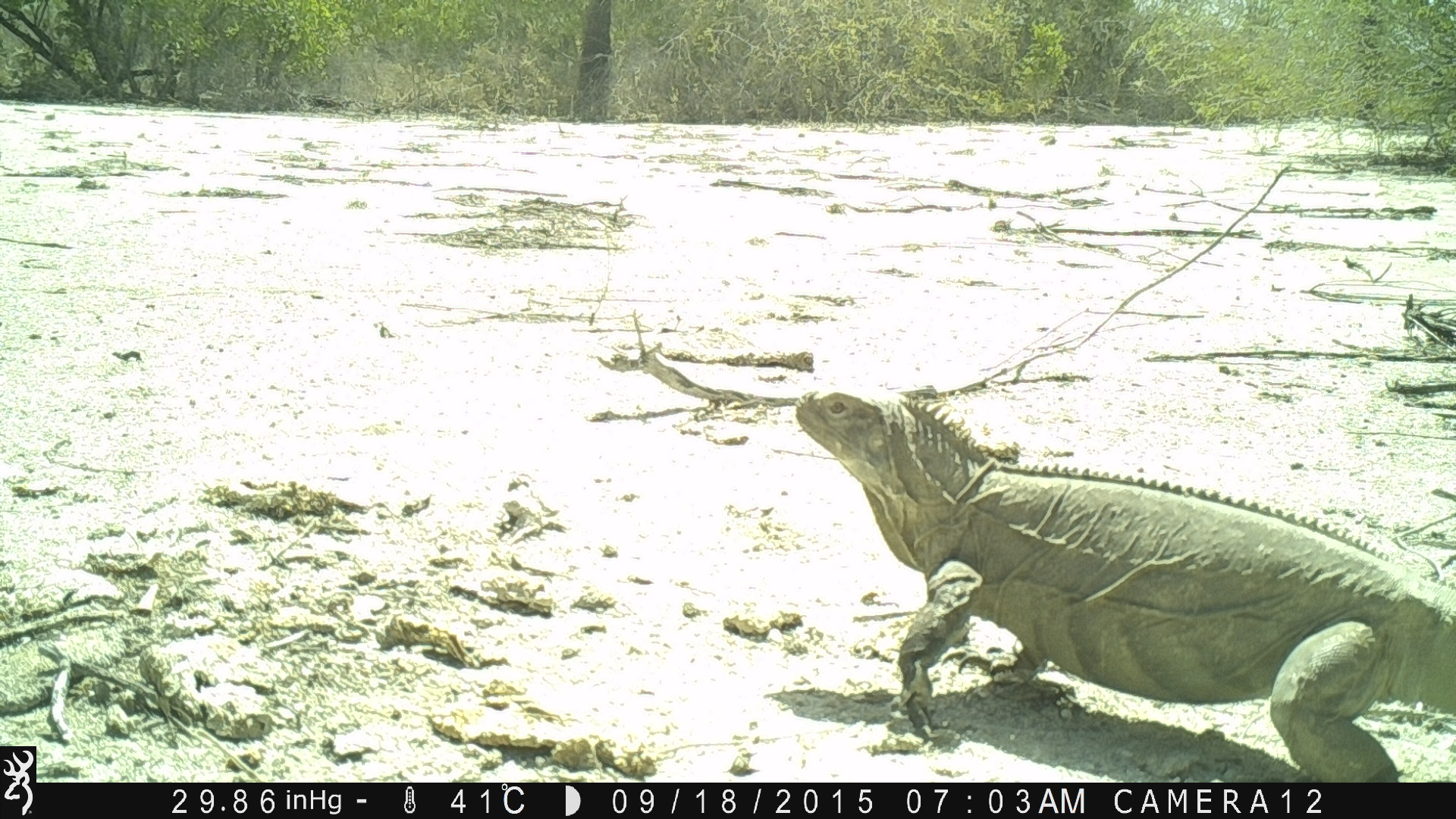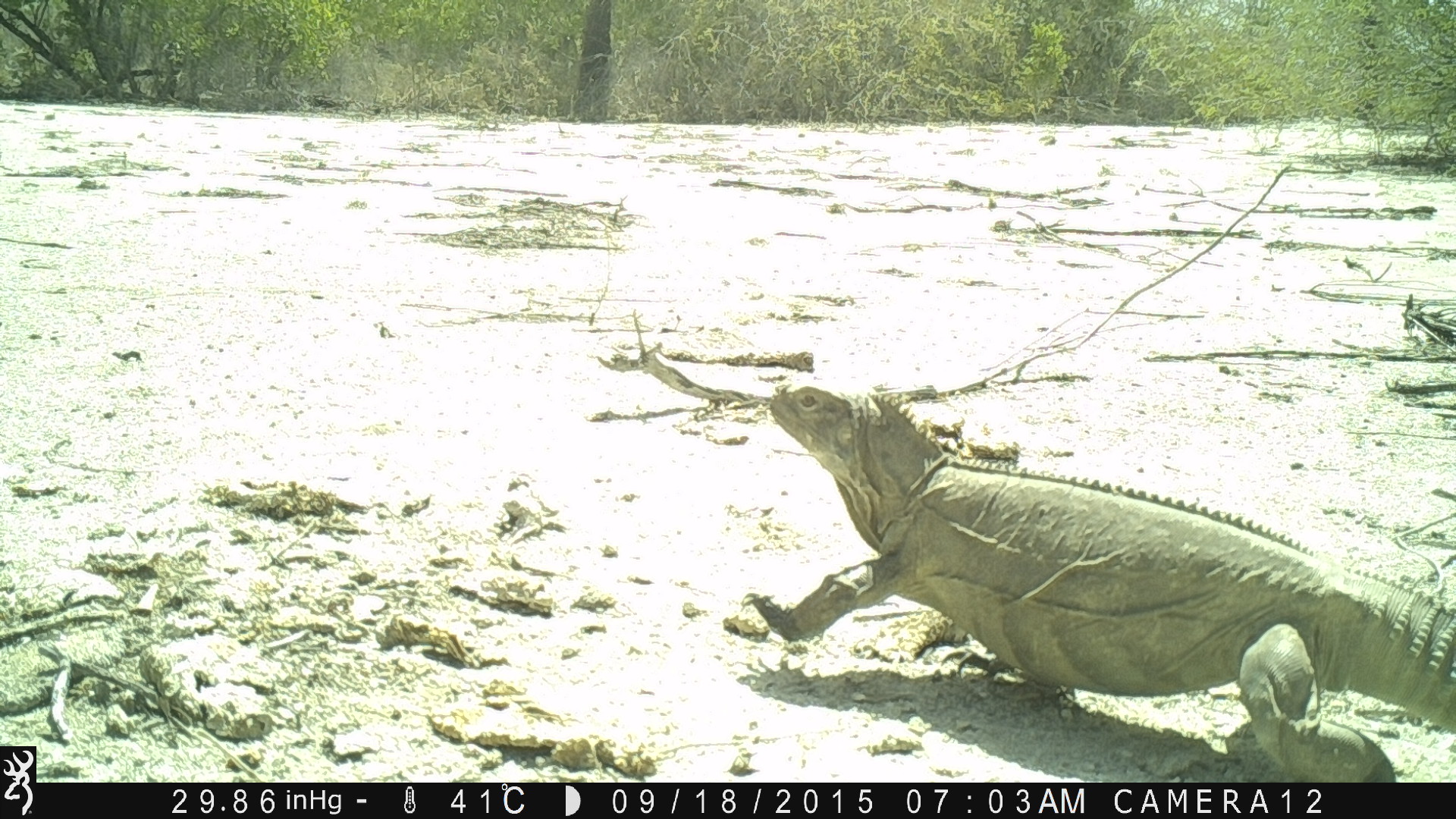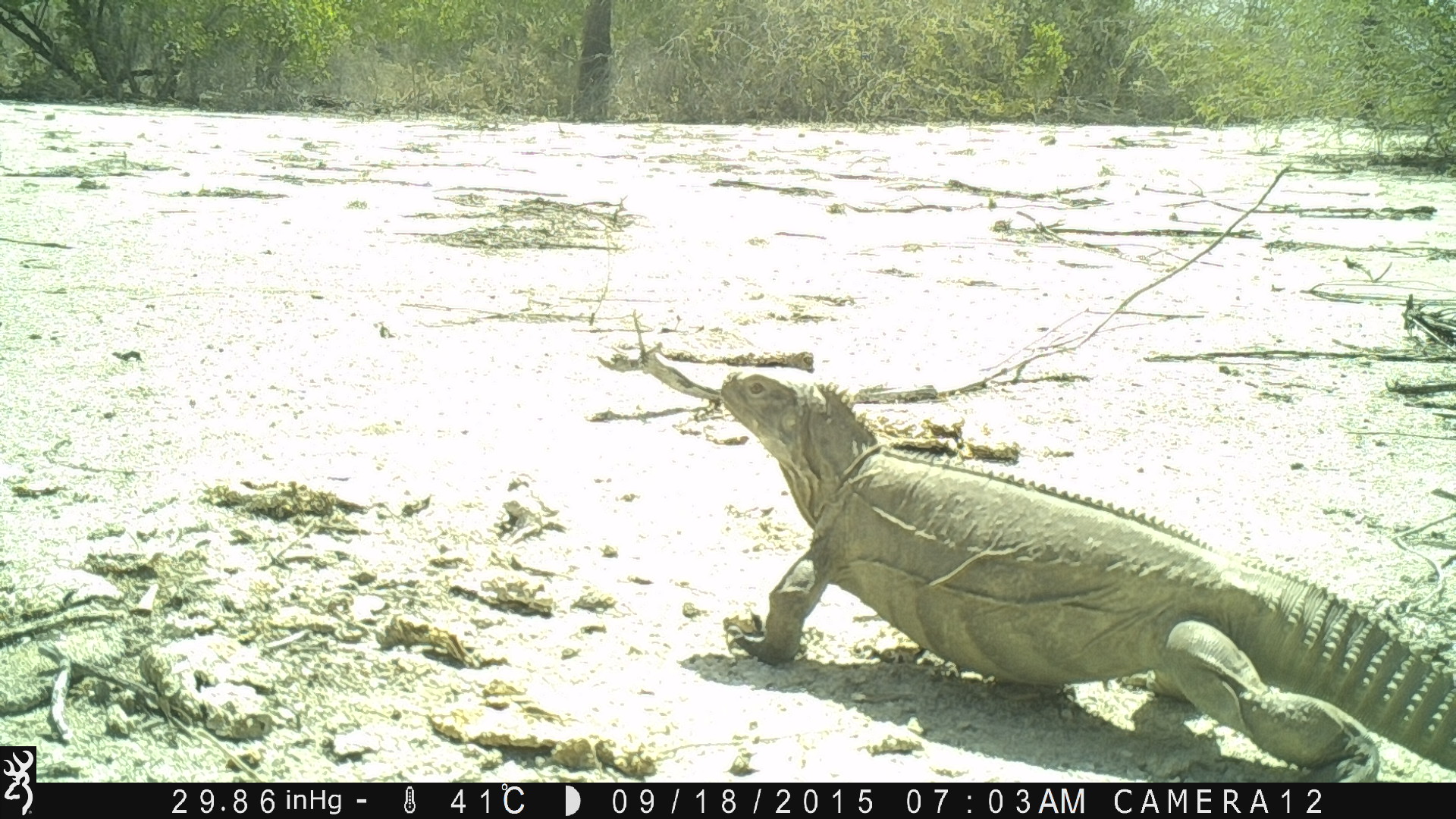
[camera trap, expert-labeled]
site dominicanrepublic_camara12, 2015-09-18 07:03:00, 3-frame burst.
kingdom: Animalia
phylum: Chordata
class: Reptilia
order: Squamata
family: Iguanidae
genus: Iguana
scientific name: Iguana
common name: typical iguanas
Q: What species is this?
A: Iguana (typical iguanas).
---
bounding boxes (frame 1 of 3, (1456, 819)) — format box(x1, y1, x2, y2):
iguana: box(780, 378, 1444, 773)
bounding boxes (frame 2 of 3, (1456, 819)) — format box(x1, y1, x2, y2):
iguana: box(763, 379, 1456, 768)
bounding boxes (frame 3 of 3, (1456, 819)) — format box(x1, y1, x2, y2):
iguana: box(717, 367, 1456, 783)